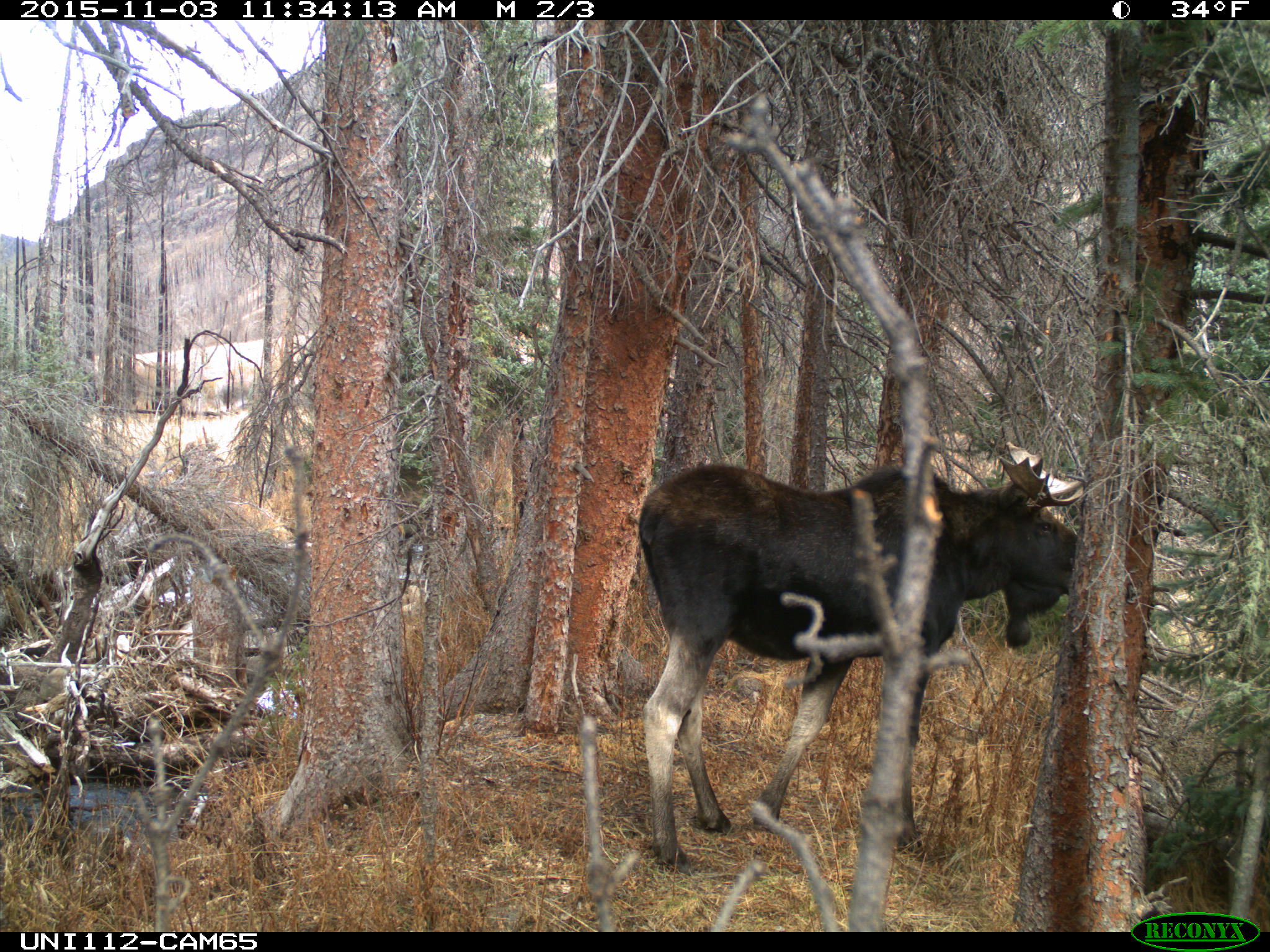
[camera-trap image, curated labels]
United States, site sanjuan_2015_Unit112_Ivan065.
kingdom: Animalia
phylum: Chordata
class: Mammalia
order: Artiodactyla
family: Cervidae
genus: Alces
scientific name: Alces alces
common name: moose